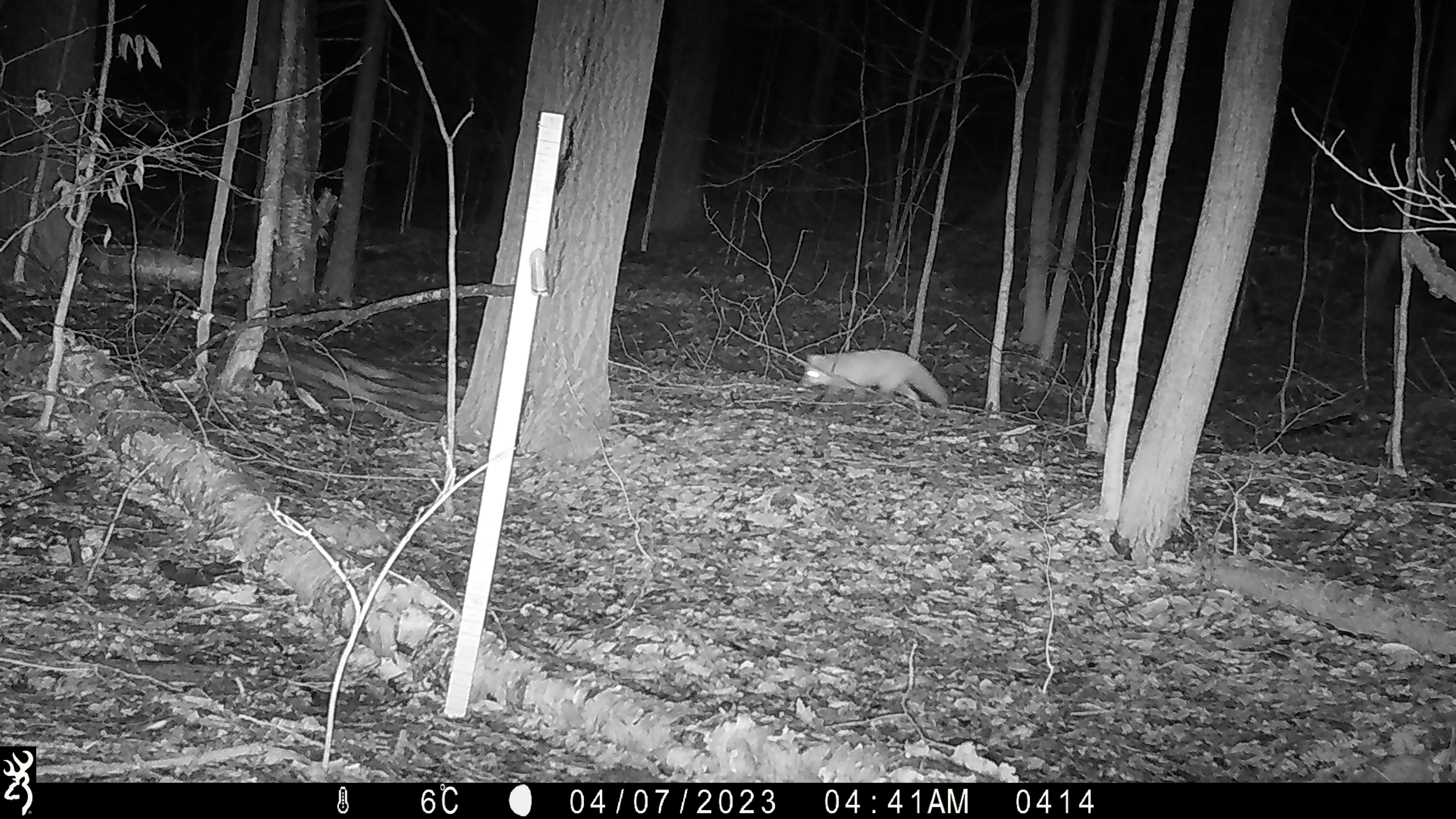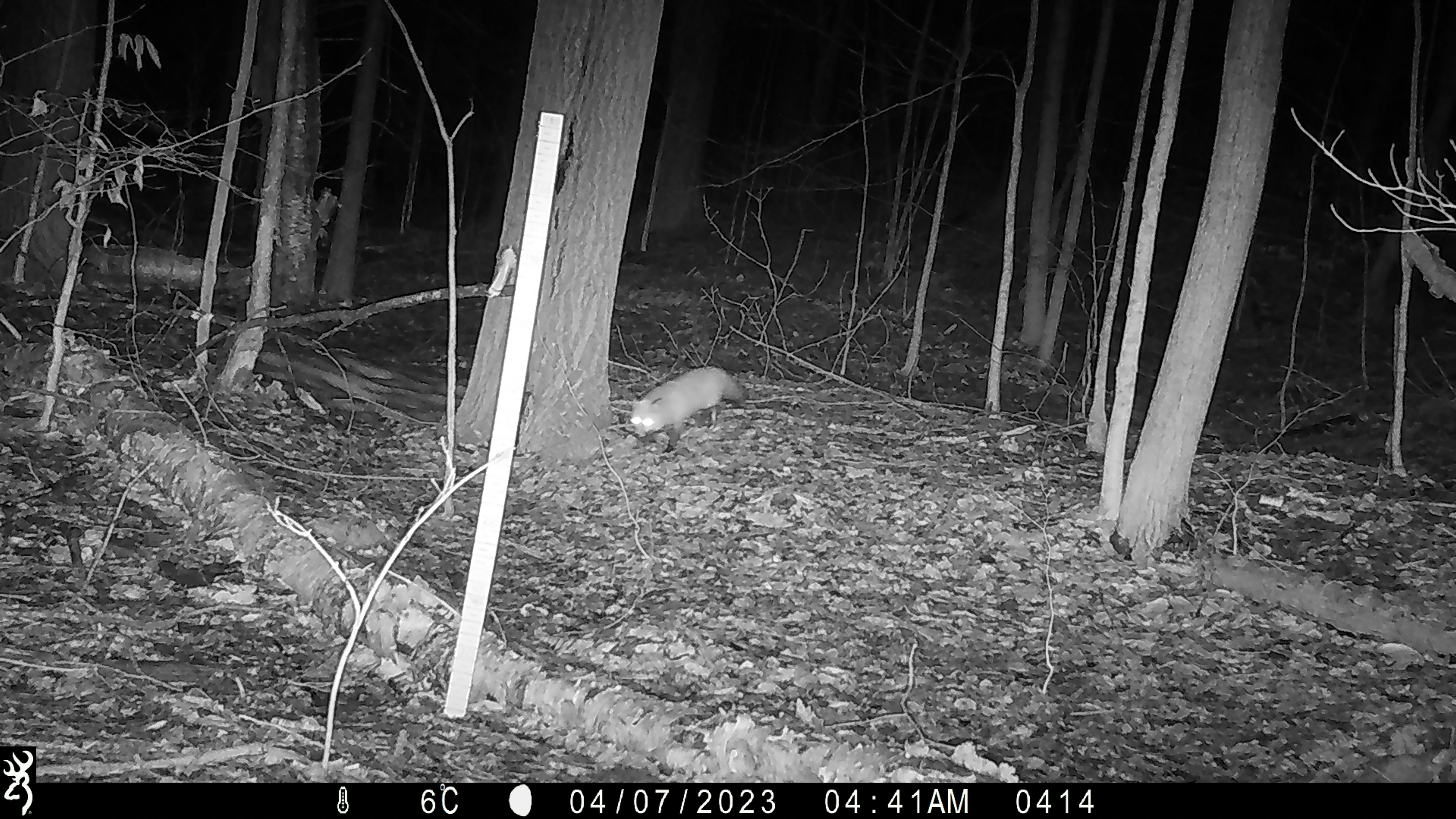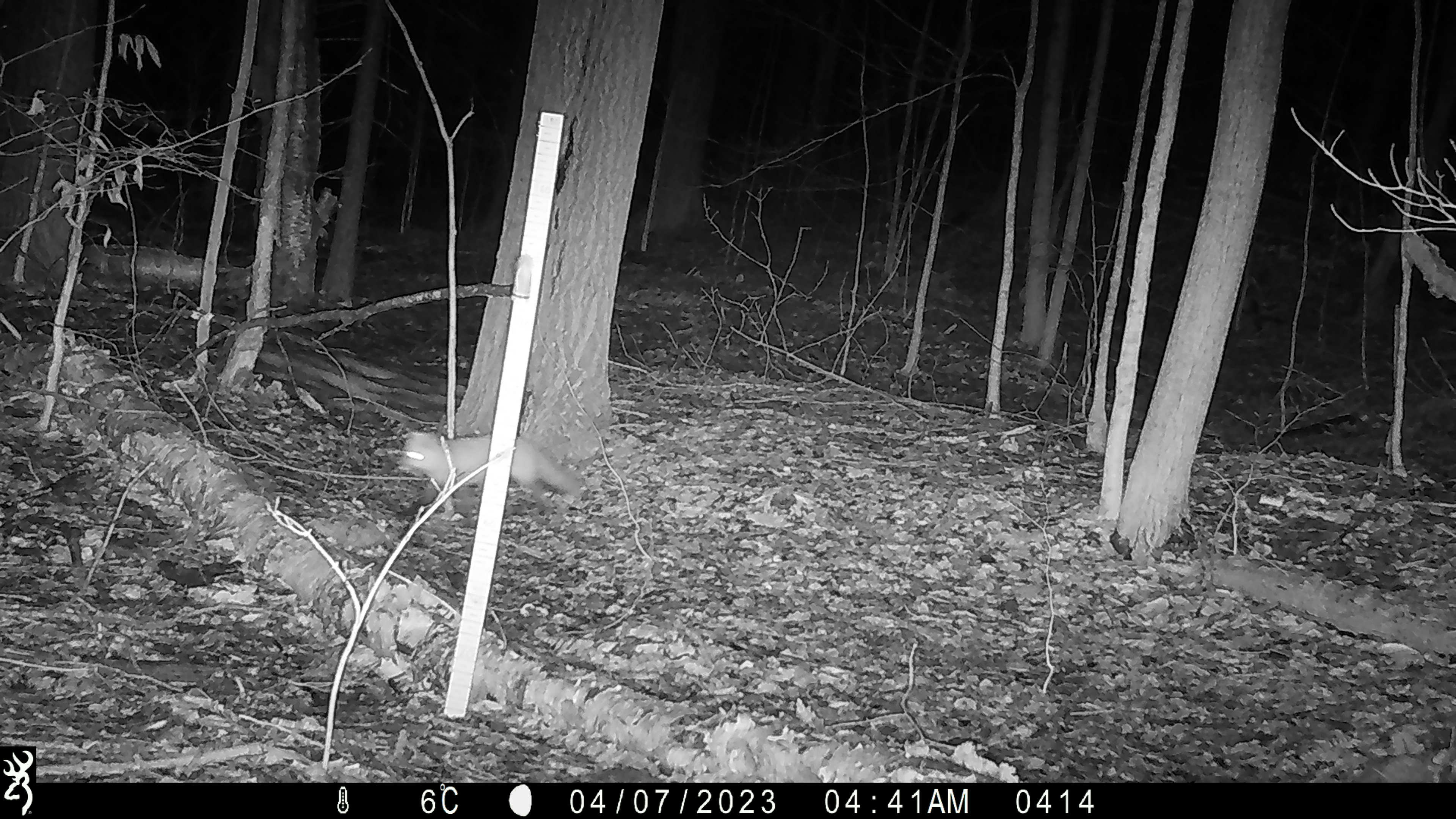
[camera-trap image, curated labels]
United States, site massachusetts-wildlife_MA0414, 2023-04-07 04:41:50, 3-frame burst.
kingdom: Animalia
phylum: Chordata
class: Mammalia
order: Carnivora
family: Canidae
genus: Vulpes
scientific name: Vulpes vulpes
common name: red fox